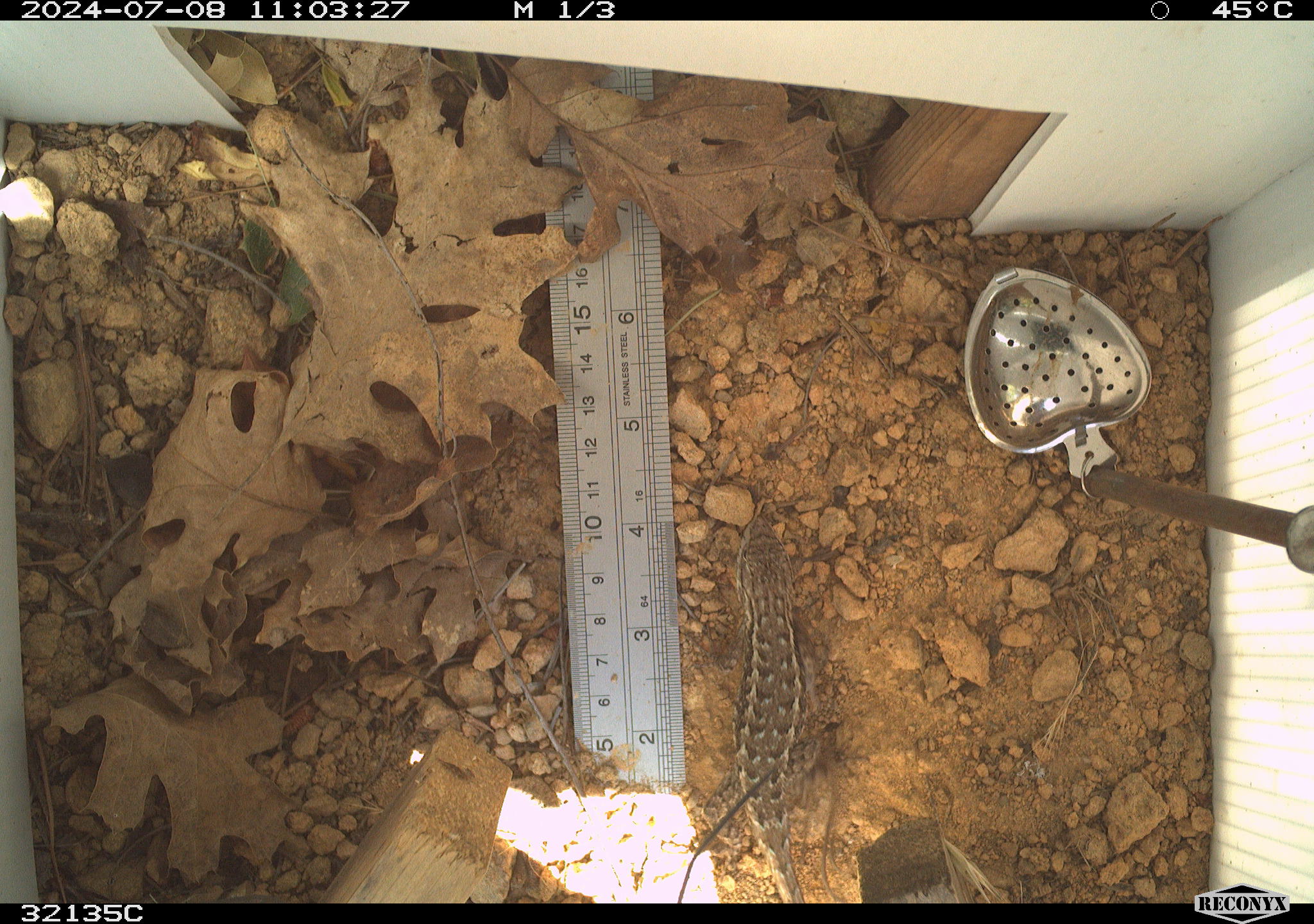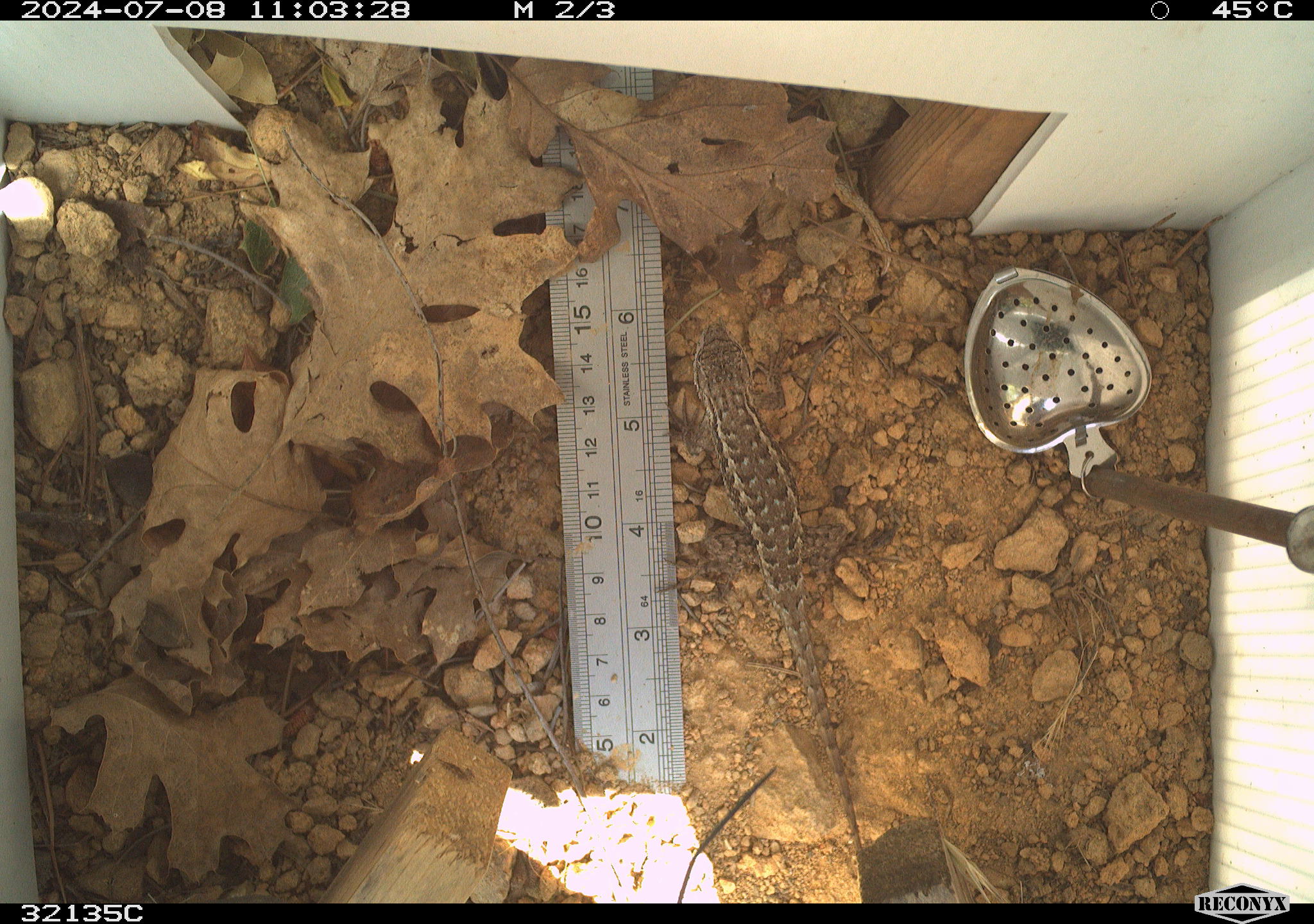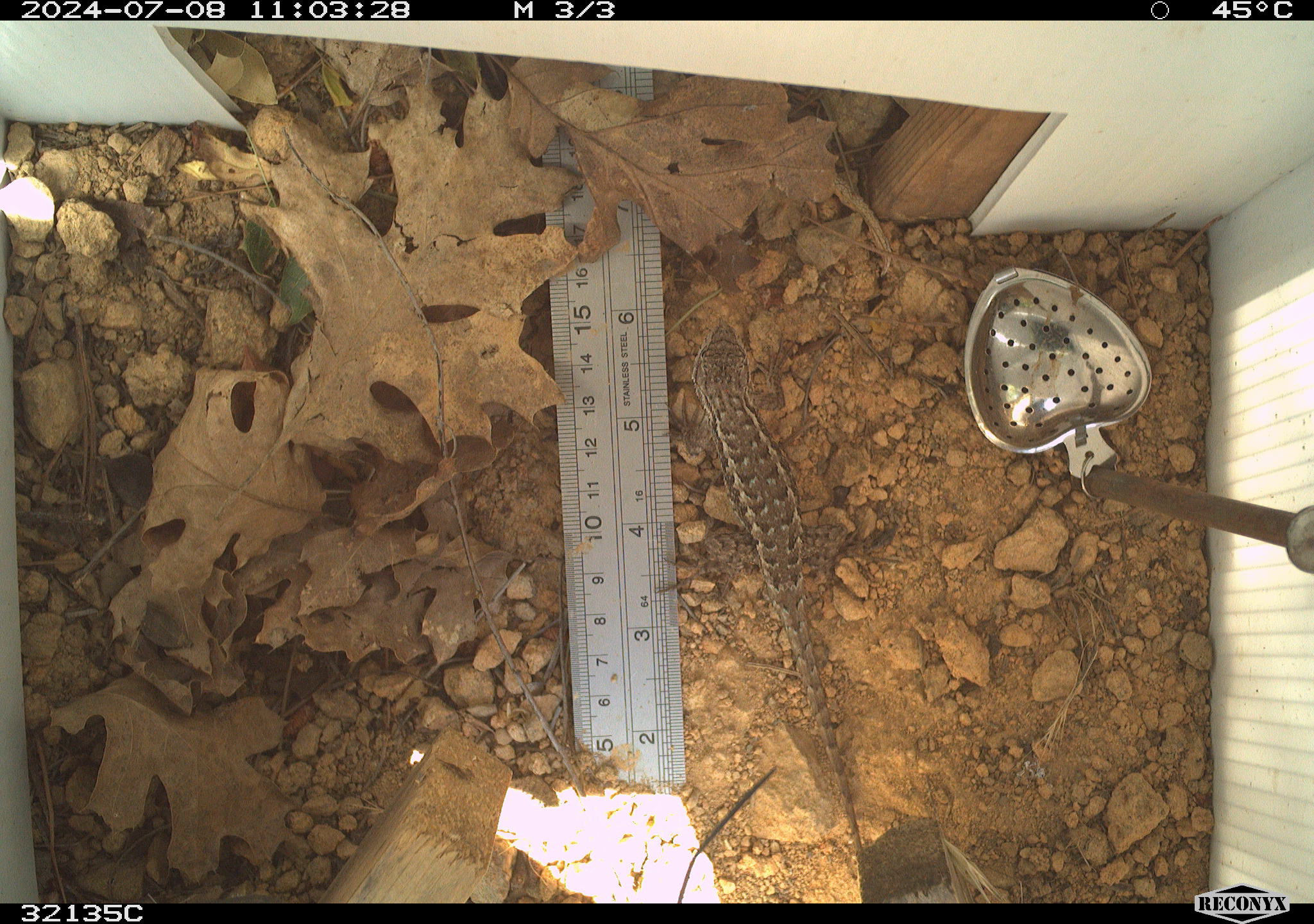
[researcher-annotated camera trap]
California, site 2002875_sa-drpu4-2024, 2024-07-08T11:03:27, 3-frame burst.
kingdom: Animalia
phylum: Chordata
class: Reptilia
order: Squamata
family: Phrynosomatidae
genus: Sceloporus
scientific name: Sceloporus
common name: spiny lizards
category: sceloporus species